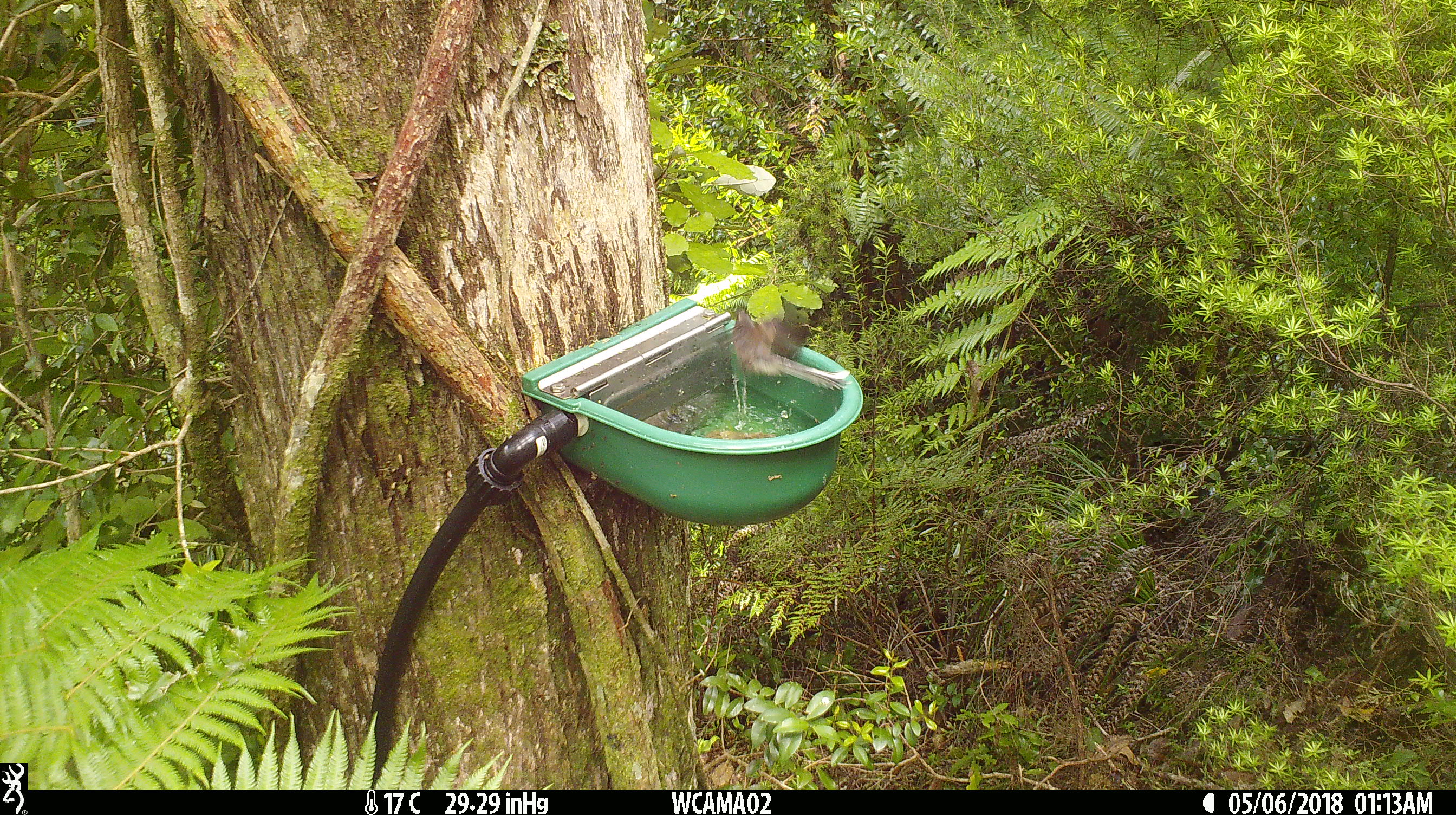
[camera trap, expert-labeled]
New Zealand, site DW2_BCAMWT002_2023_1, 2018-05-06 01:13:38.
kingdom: Animalia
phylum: Chordata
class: Aves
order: Passeriformes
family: Rhipiduridae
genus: Rhipidura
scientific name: Rhipidura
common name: fantails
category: fantail